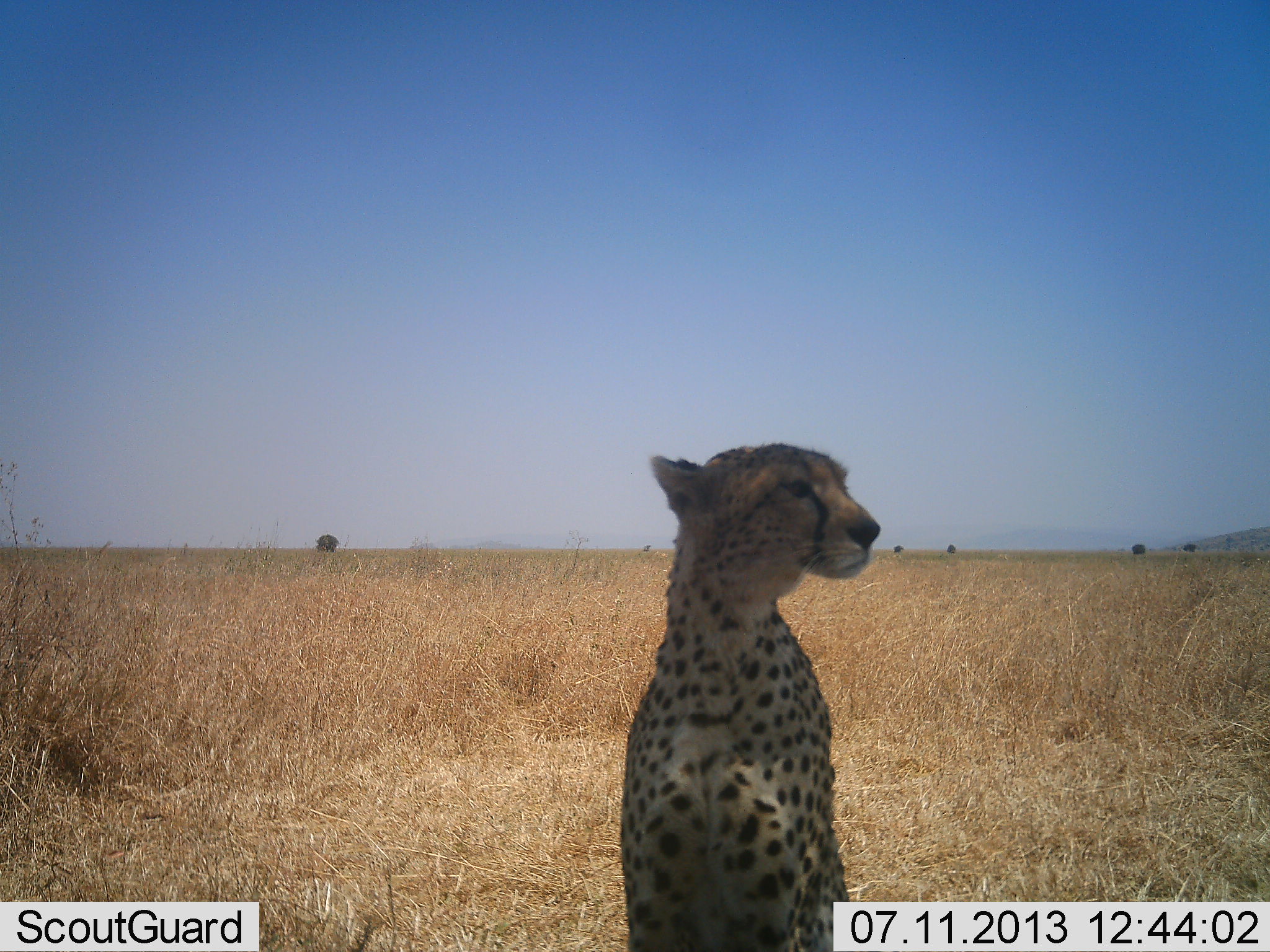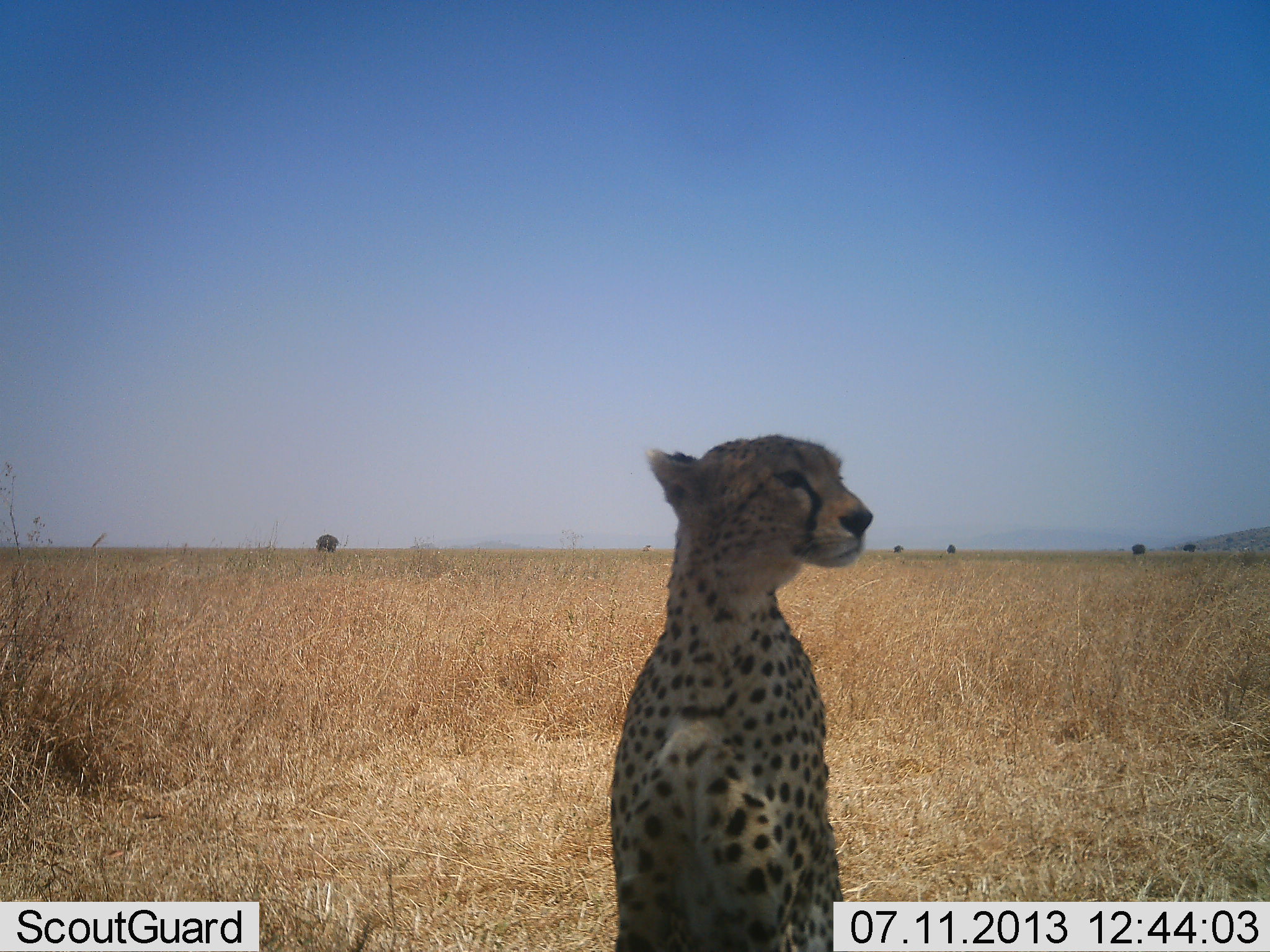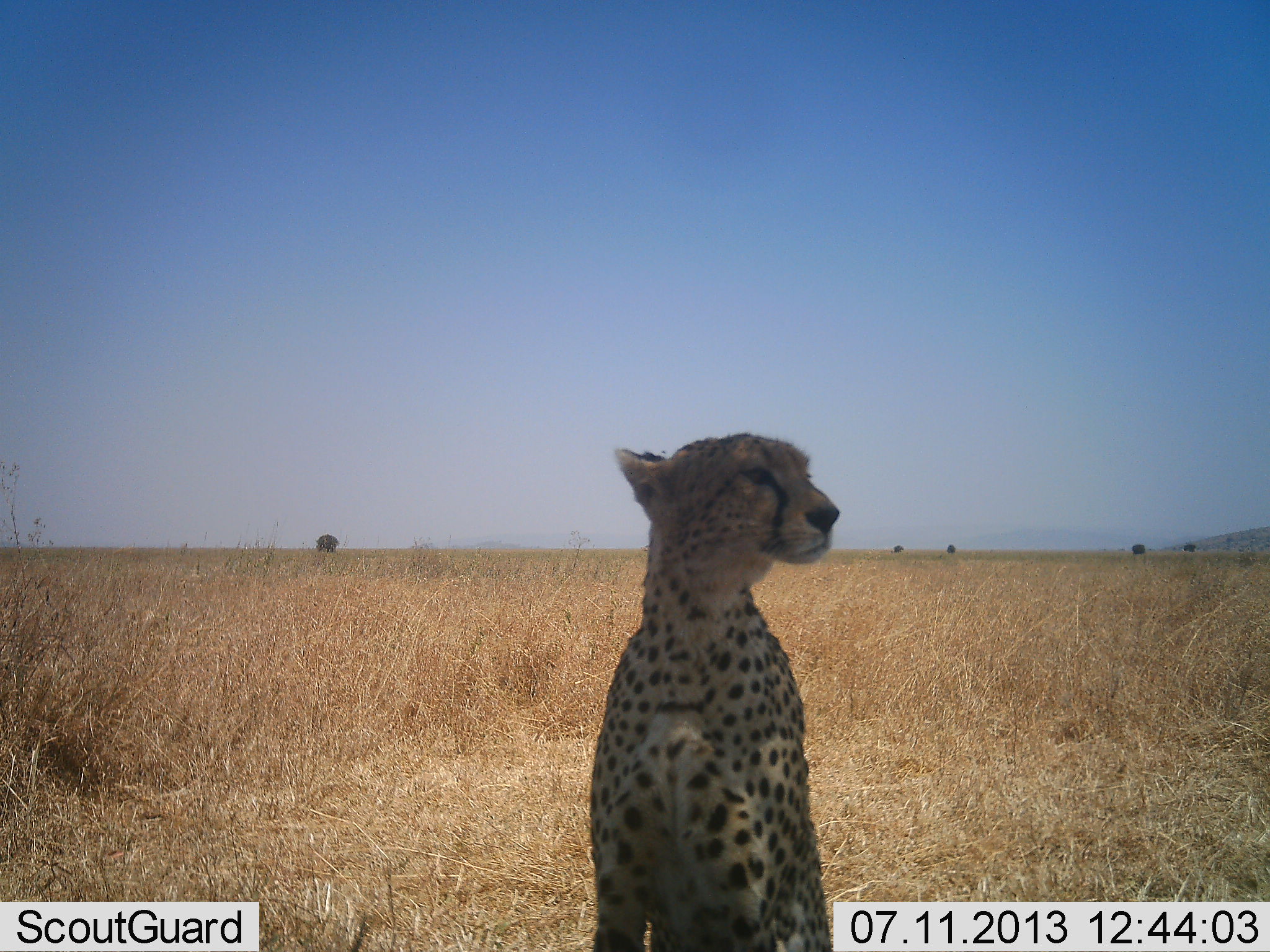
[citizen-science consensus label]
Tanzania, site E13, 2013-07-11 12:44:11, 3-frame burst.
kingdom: Animalia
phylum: Chordata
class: Mammalia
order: Carnivora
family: Felidae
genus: Acinonyx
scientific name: Acinonyx jubatus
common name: cheetah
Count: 1.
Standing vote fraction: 38%.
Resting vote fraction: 62%.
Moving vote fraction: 0%.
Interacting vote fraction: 0%.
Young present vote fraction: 0%.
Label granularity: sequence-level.